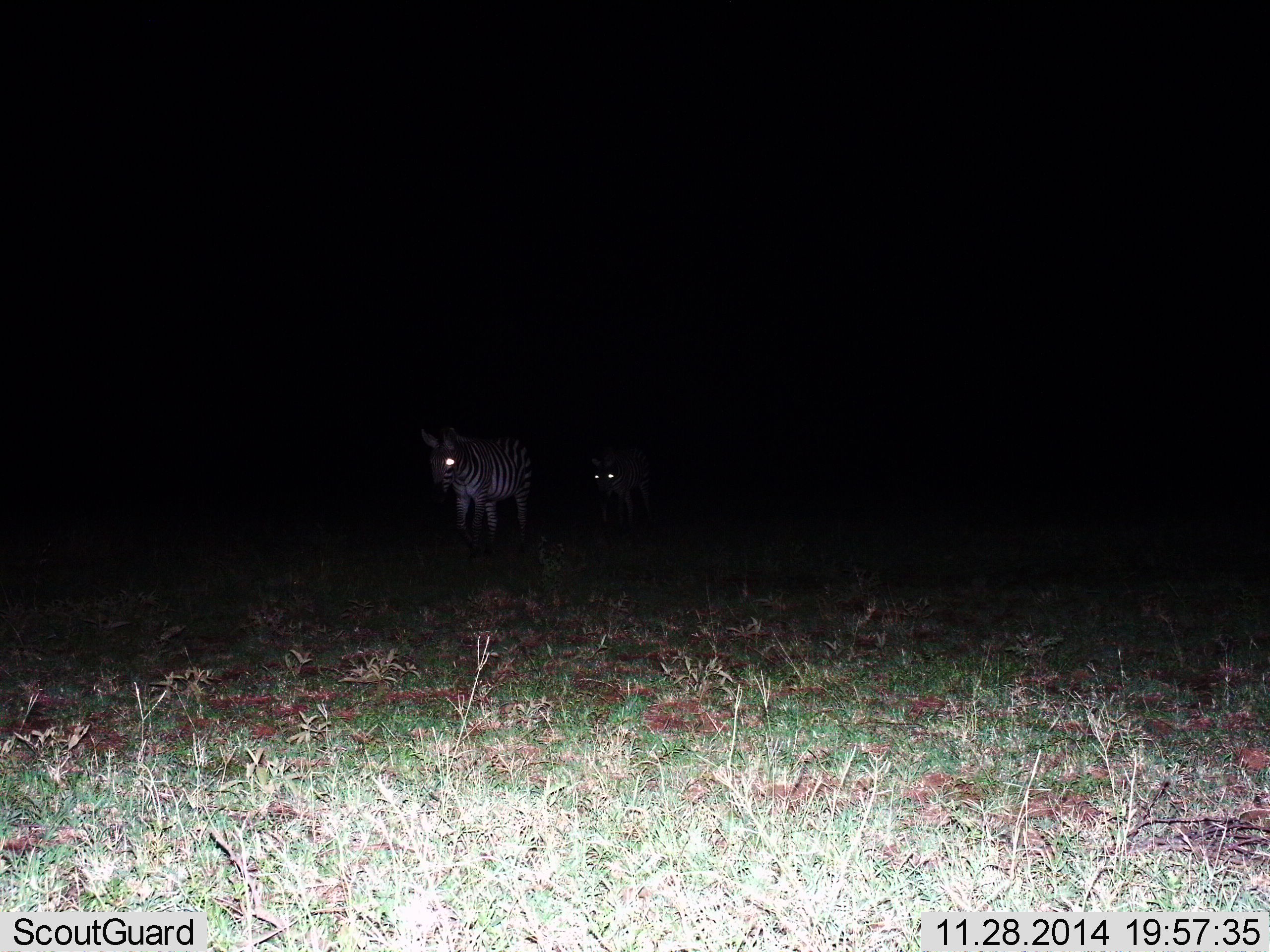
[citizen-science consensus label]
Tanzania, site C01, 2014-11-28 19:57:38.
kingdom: Animalia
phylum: Chordata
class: Mammalia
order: Perissodactyla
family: Equidae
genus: Equus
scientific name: Equus quagga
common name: plains zebra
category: zebra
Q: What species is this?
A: Zebra (plains zebra) (Equus quagga).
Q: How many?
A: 2.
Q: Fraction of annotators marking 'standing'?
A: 60%.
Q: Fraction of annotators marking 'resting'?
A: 0%.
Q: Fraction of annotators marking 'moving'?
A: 40%.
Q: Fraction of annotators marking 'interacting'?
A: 0%.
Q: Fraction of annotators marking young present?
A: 10%.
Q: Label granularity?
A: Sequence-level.